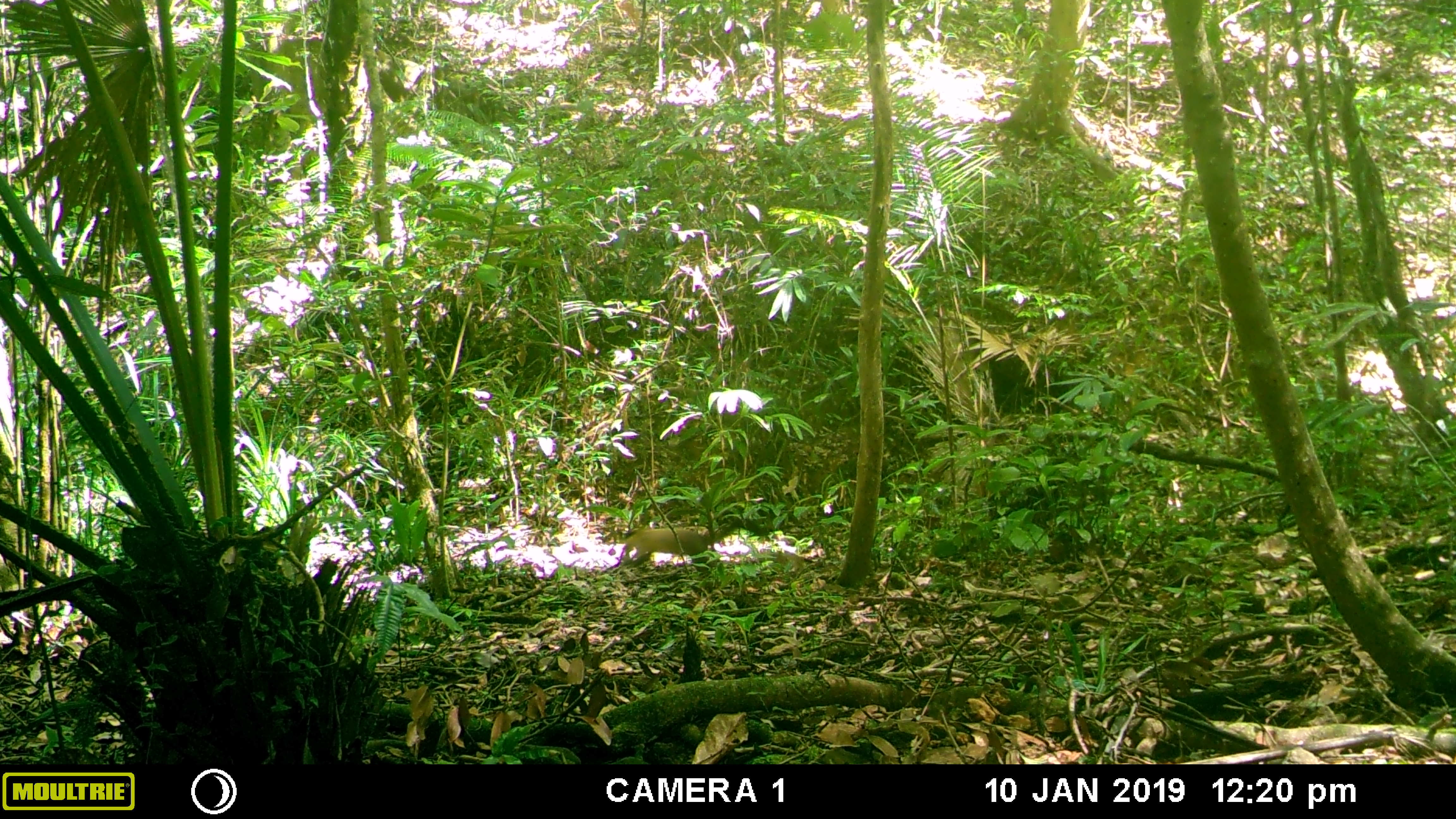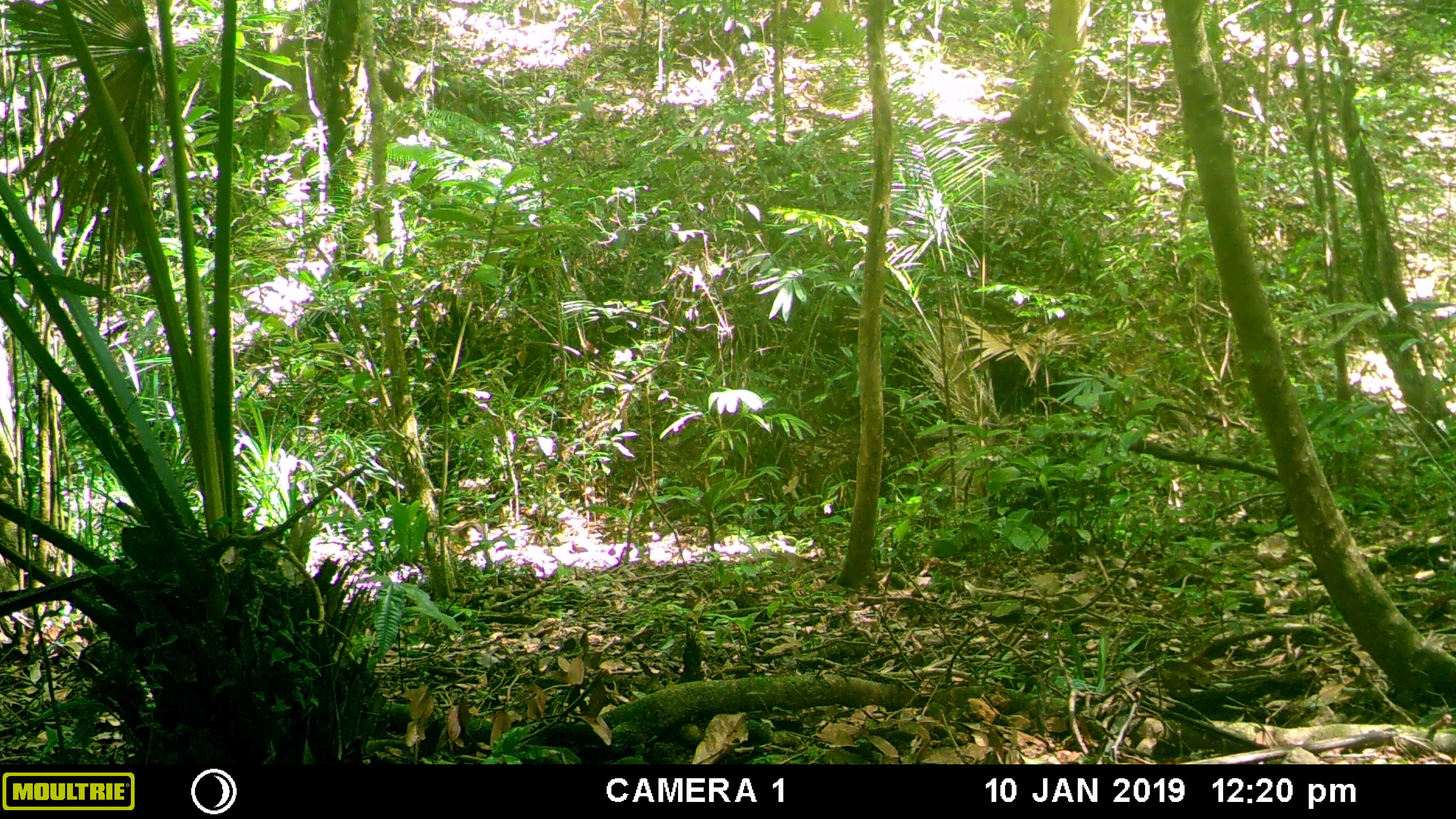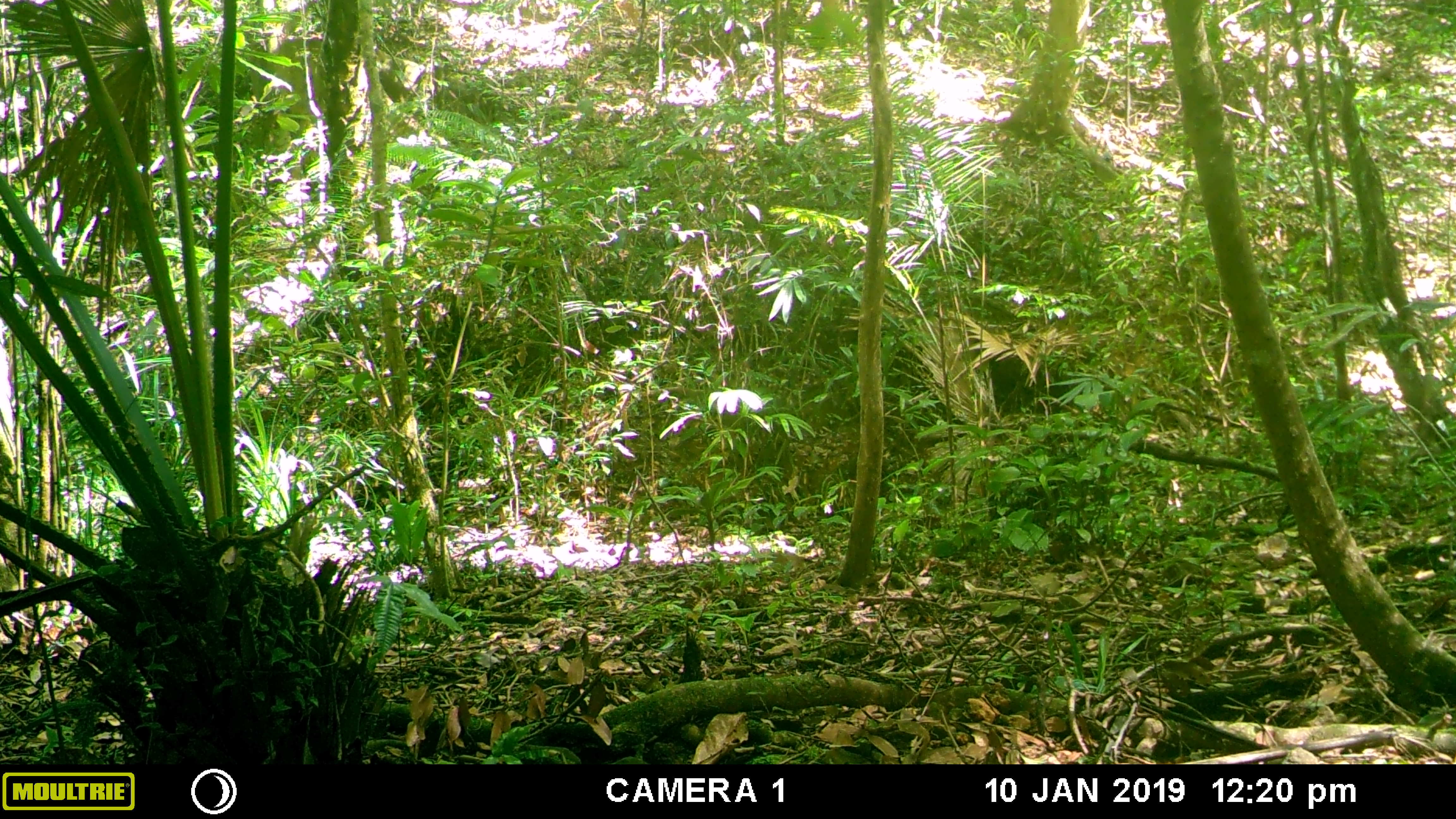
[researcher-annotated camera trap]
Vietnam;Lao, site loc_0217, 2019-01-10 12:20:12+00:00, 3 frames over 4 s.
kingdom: Animalia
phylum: Chordata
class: Mammalia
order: Carnivora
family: Mustelidae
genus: Martes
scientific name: Martes flavigula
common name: yellow-throated marten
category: yellow throated marten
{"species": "yellow throated marten (yellow-throated marten) (Martes flavigula)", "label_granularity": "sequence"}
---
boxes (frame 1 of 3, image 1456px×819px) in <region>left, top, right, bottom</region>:
yellow throated marten: <region>623, 517, 773, 572</region>